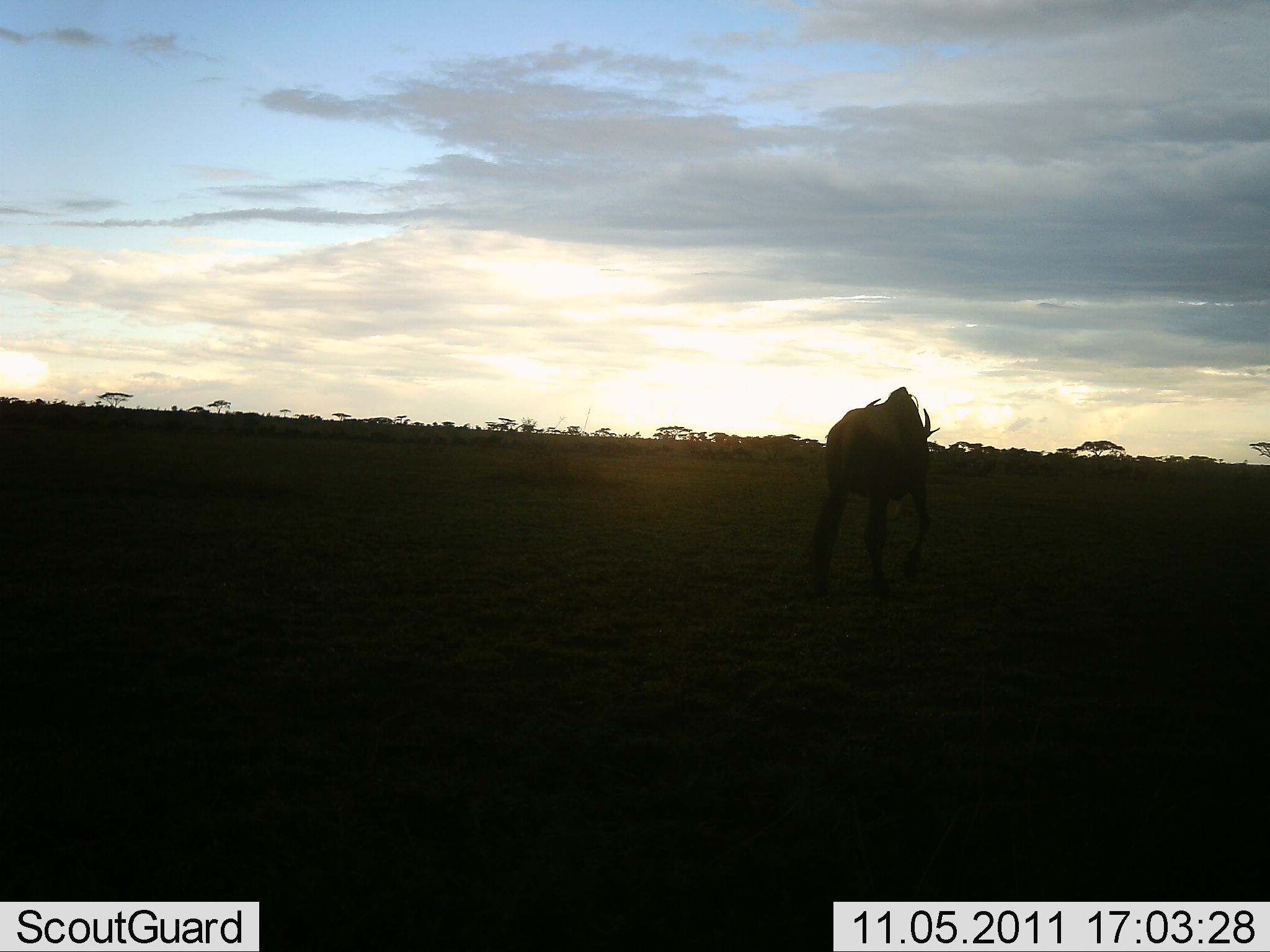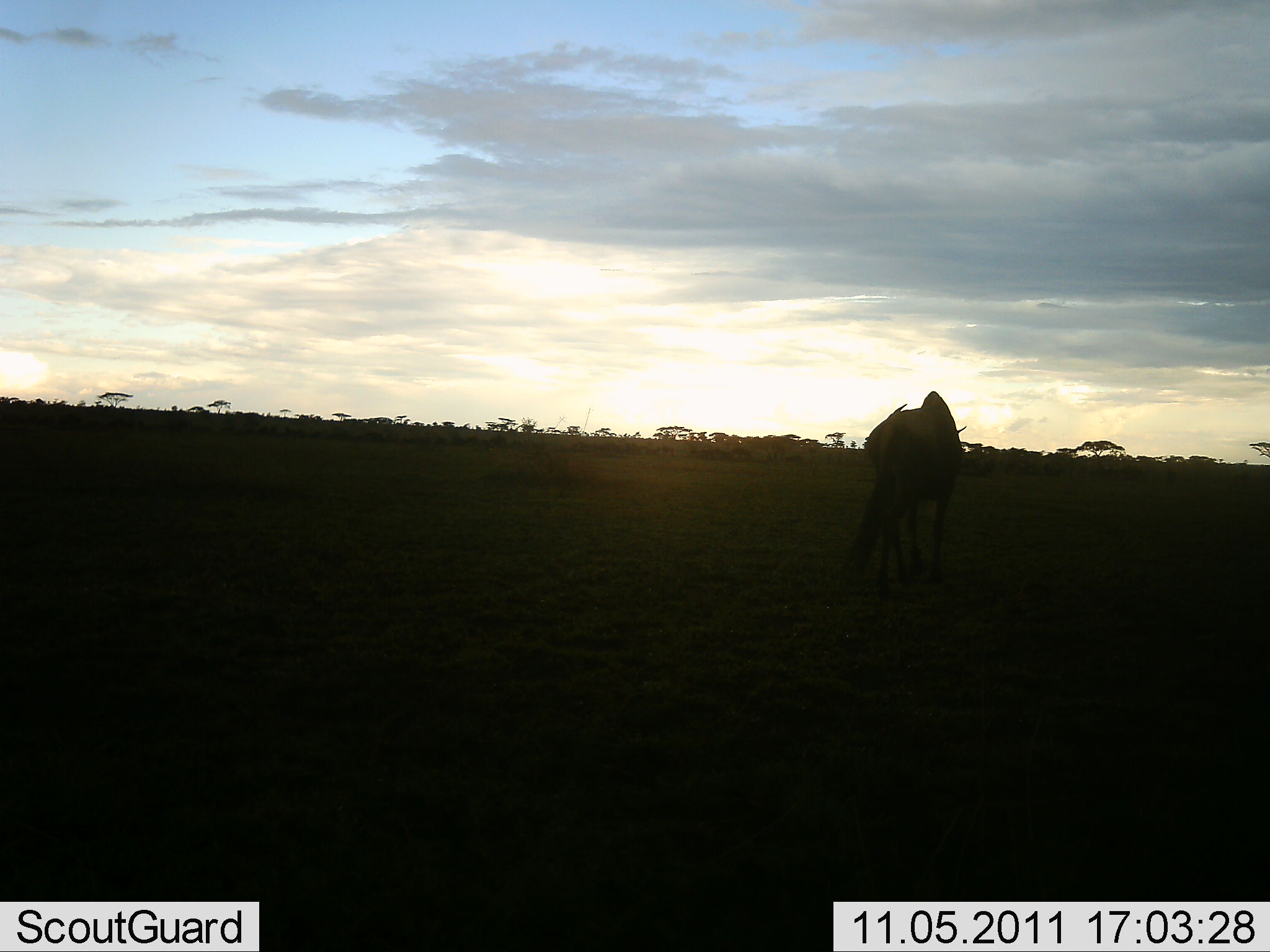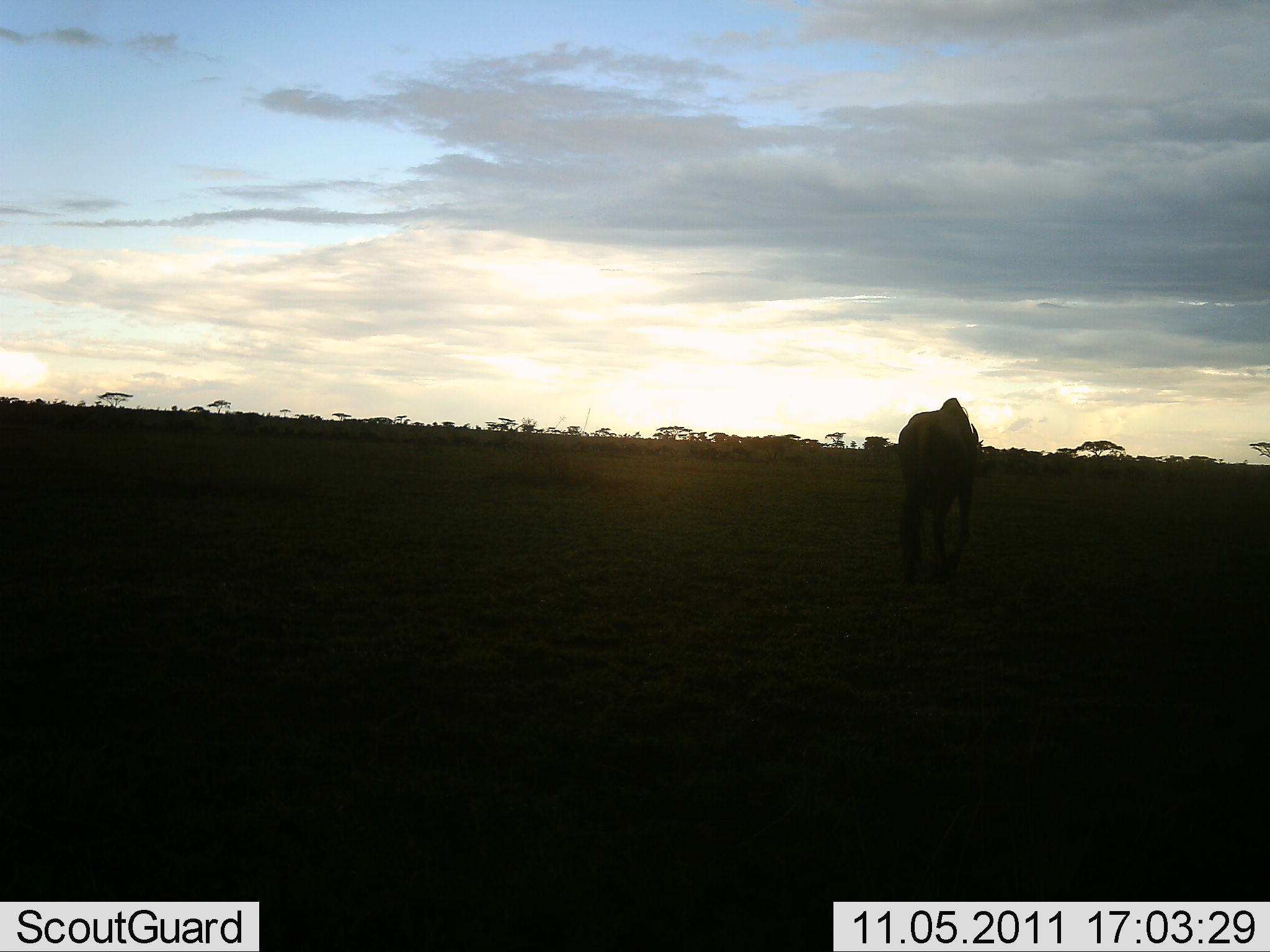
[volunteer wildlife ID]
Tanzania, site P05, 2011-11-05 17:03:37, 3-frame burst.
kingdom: Animalia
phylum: Chordata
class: Mammalia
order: Artiodactyla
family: Bovidae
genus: Connochaetes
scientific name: Connochaetes taurinus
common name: blue wildebeest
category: wildebeest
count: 1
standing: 8%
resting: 0%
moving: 85%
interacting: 0%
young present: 0%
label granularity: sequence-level